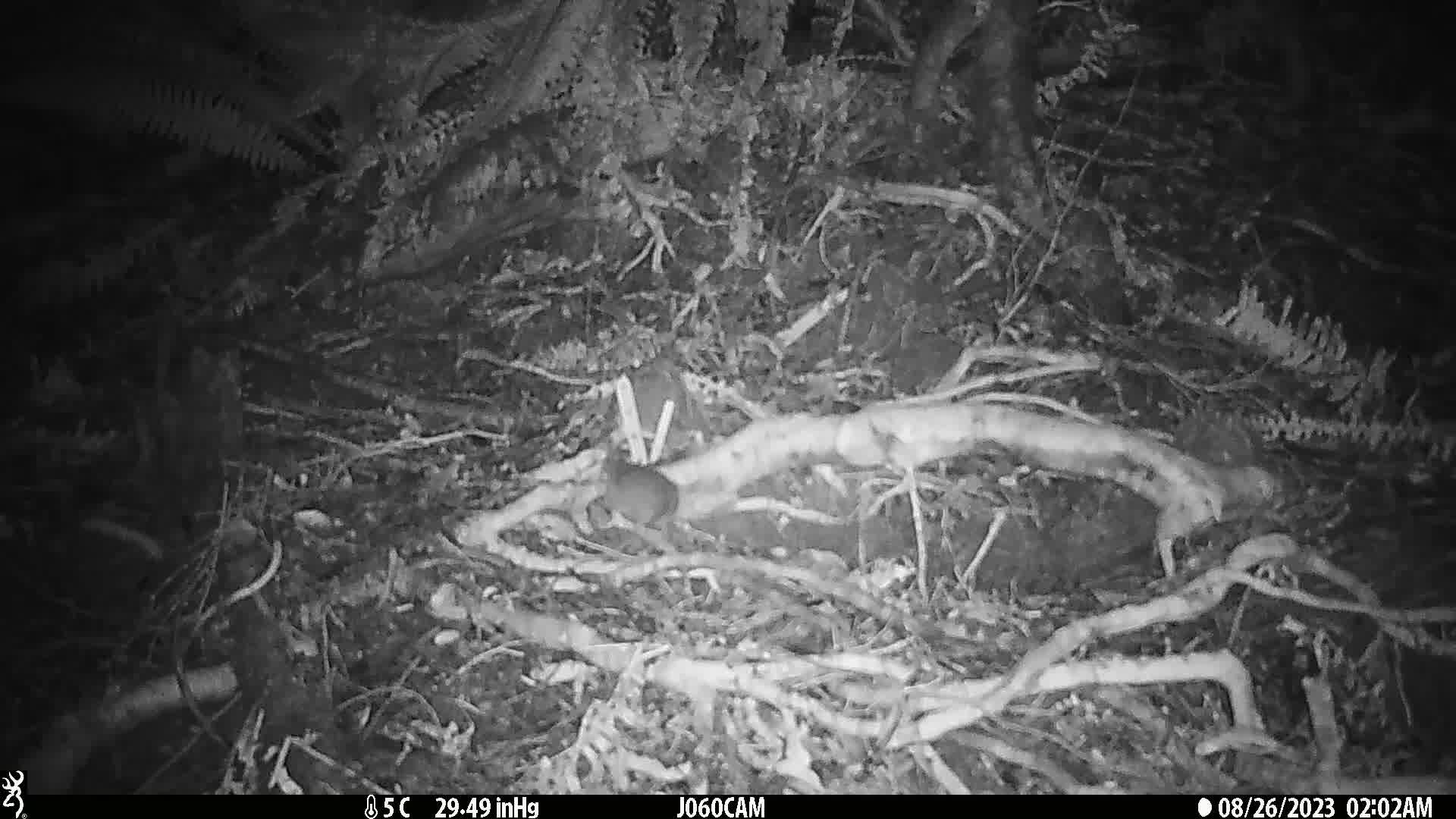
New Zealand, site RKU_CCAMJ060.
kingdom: Animalia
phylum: Chordata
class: Mammalia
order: Rodentia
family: Muridae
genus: Rattus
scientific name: Rattus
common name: rat